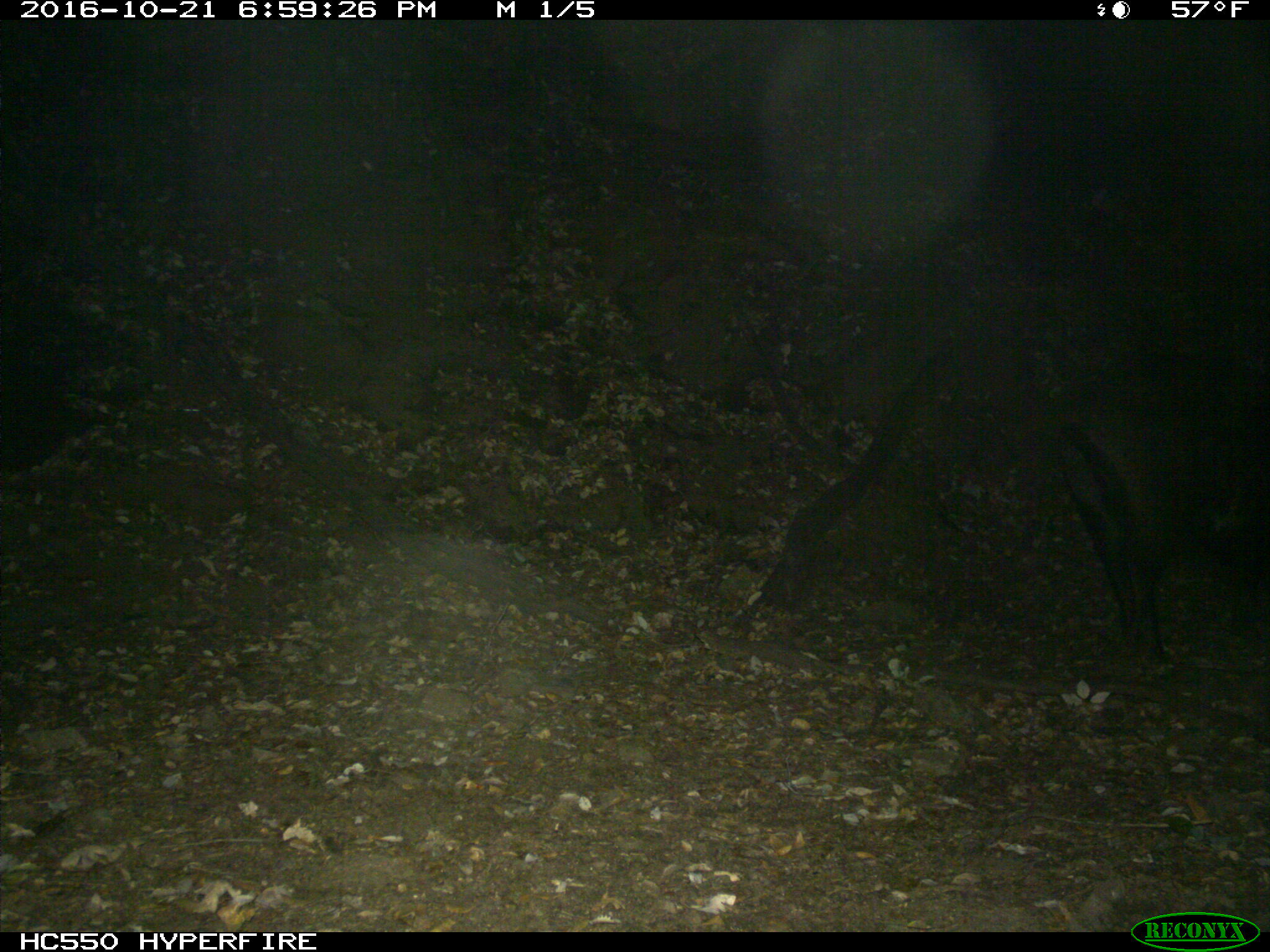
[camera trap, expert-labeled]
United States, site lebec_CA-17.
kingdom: Animalia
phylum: Chordata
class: Mammalia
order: Artiodactyla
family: Suidae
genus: Sus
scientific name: Sus scrofa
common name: wild boar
Sus scrofa (wild boar).